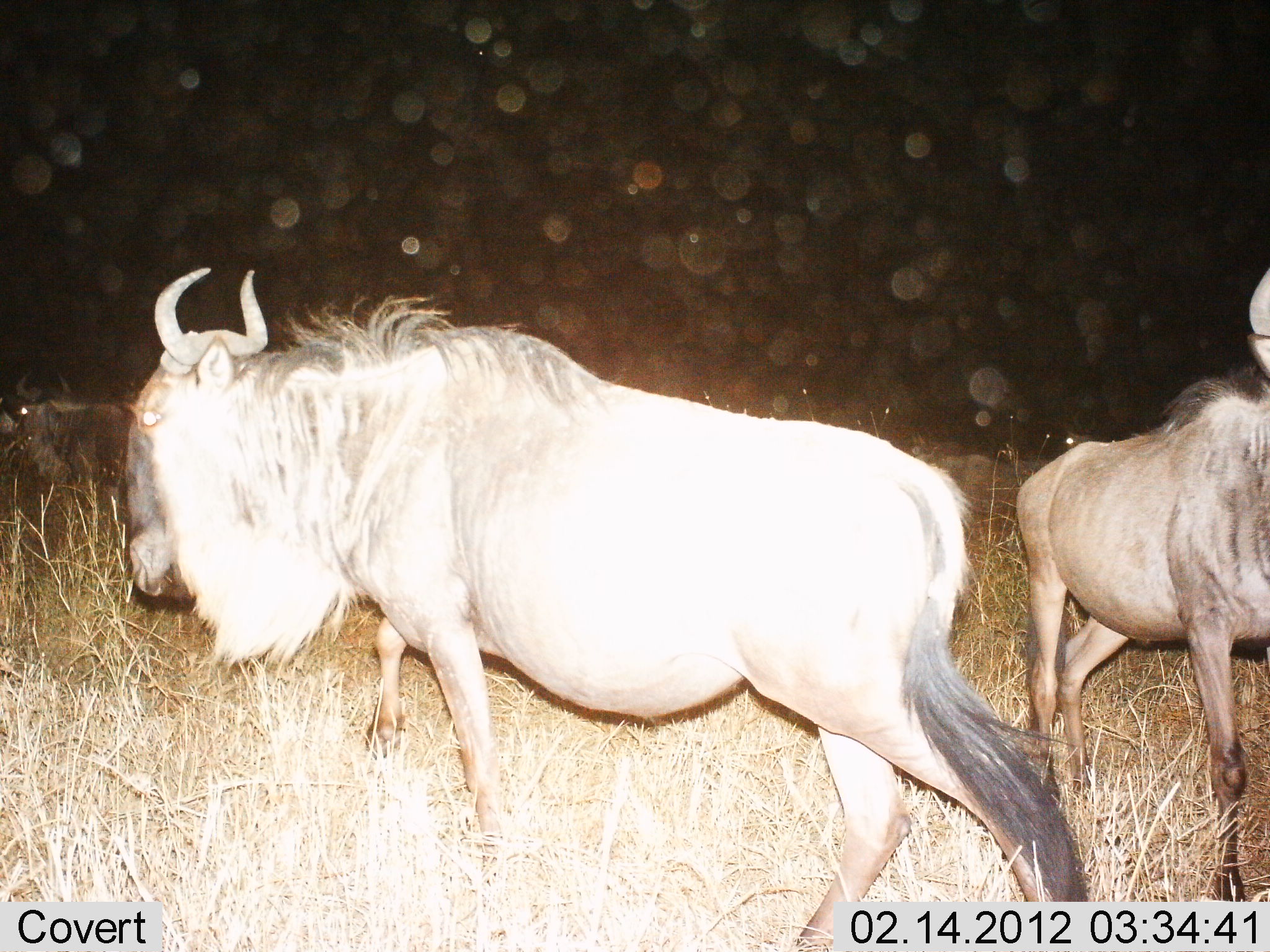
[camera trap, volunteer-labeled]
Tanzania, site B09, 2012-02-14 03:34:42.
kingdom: Animalia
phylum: Chordata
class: Mammalia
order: Artiodactyla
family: Bovidae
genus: Connochaetes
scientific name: Connochaetes taurinus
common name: blue wildebeest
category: wildebeest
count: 3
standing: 52%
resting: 4%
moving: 57%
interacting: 4%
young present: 4%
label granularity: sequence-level